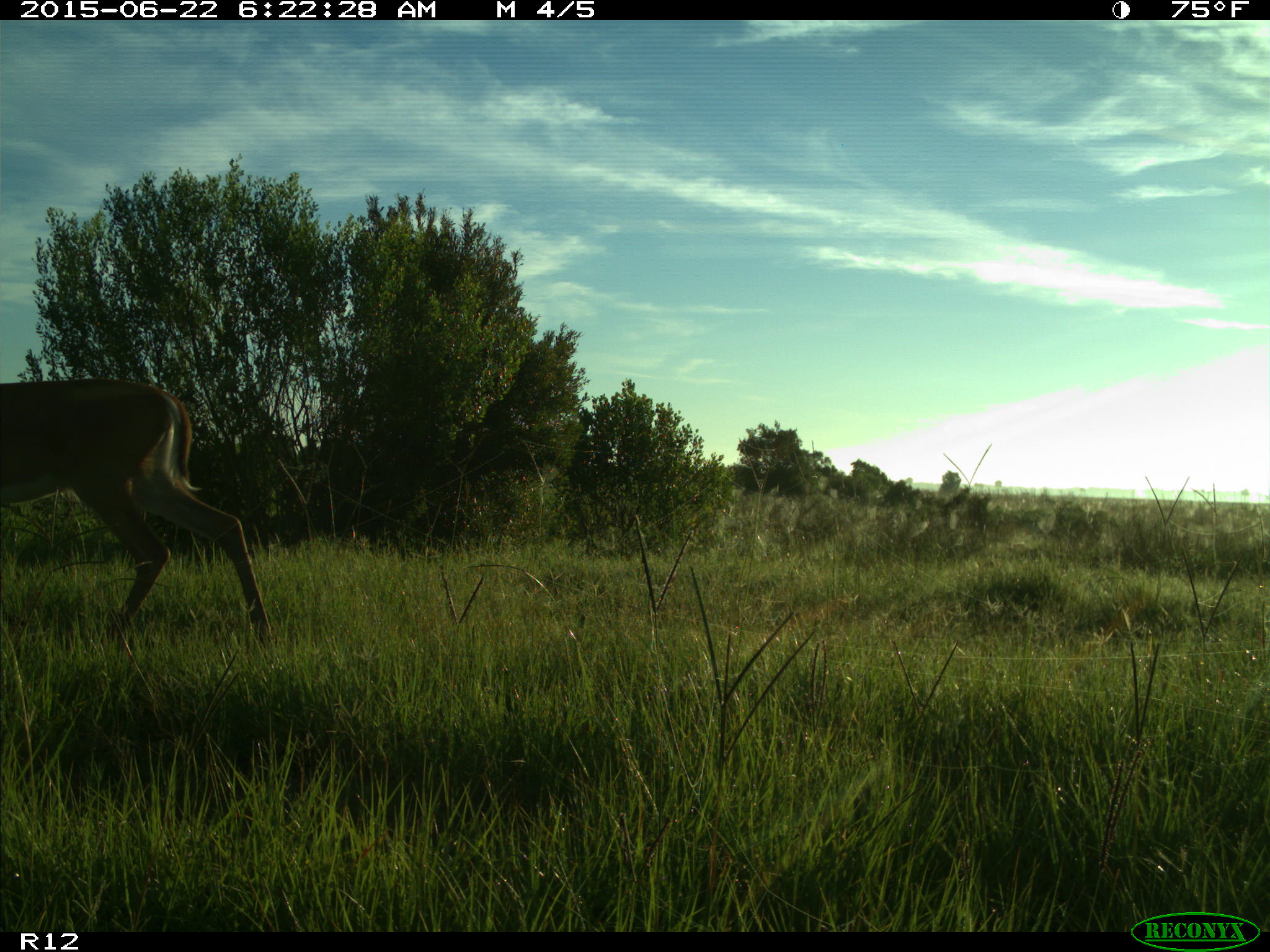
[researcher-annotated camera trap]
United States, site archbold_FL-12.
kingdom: Animalia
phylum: Chordata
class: Mammalia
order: Artiodactyla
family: Cervidae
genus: Odocoileus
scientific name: Odocoileus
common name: deer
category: unidentified deer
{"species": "unidentified deer (deer) (Odocoileus)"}